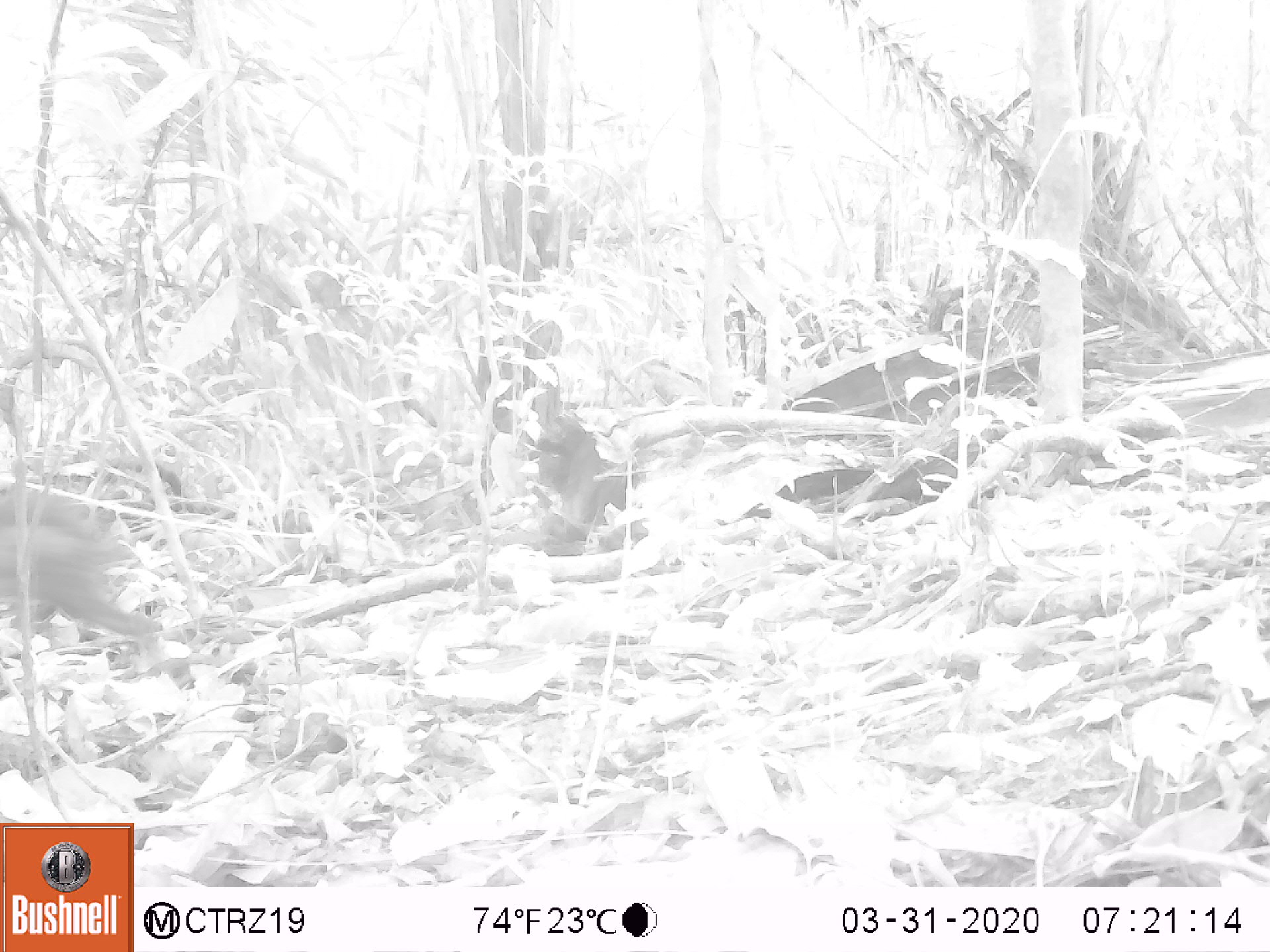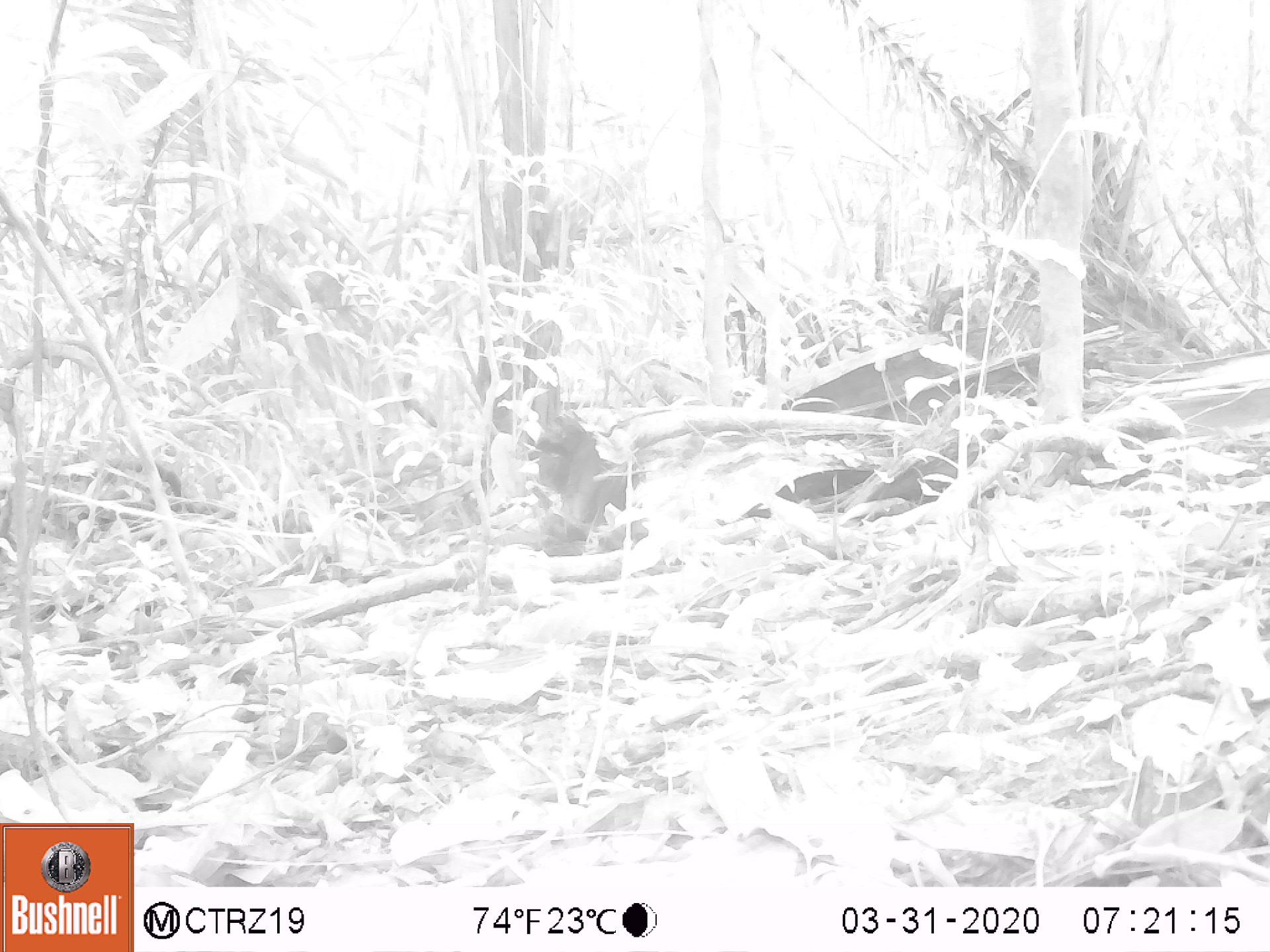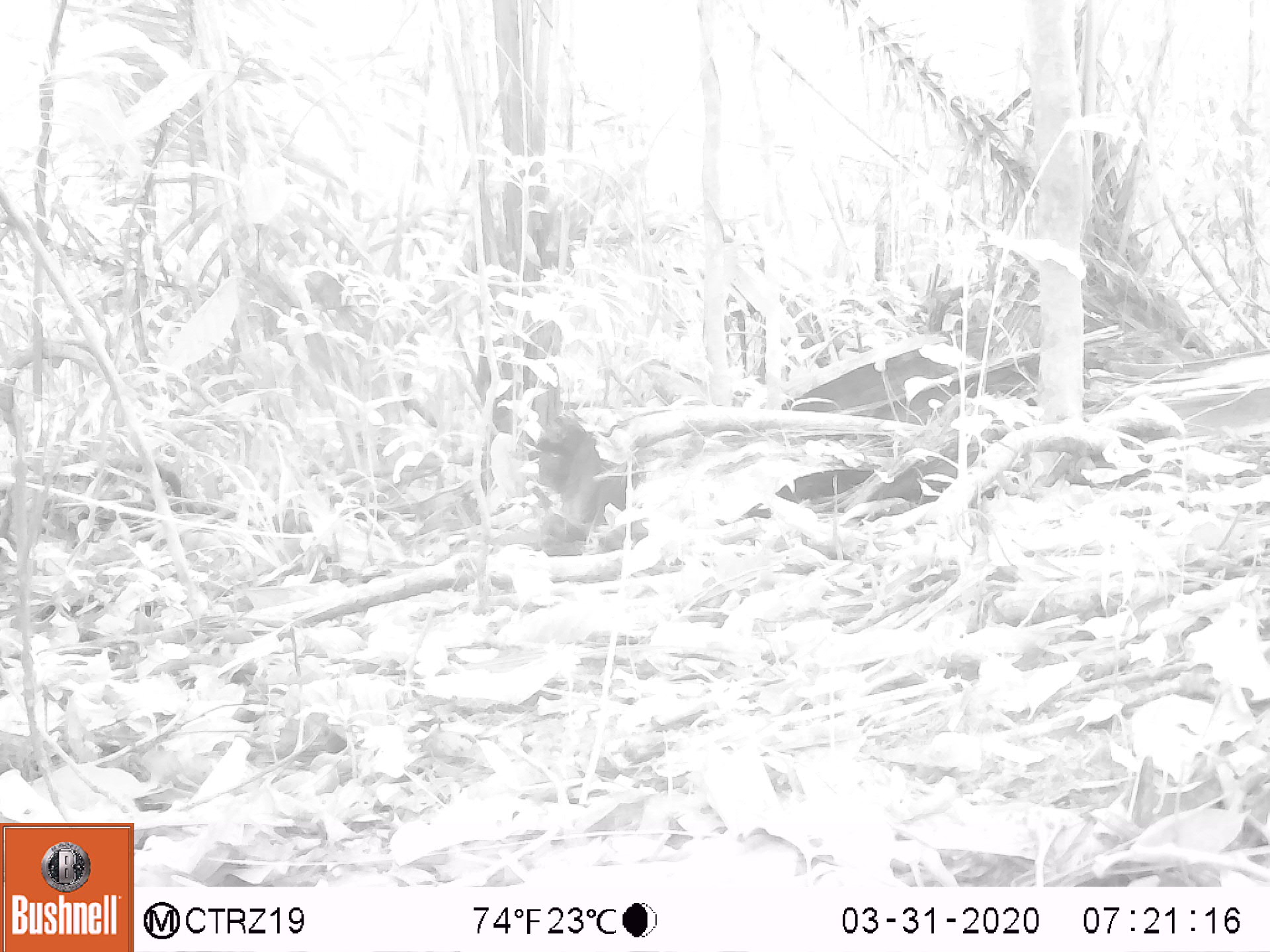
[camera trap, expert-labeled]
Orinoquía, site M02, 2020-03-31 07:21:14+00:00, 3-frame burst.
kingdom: Animalia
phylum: Chordata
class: Mammalia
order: Rodentia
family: Dasyproctidae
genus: Dasyprocta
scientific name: Dasyprocta fuliginosa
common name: black agouti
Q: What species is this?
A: Black agouti (Dasyprocta fuliginosa).